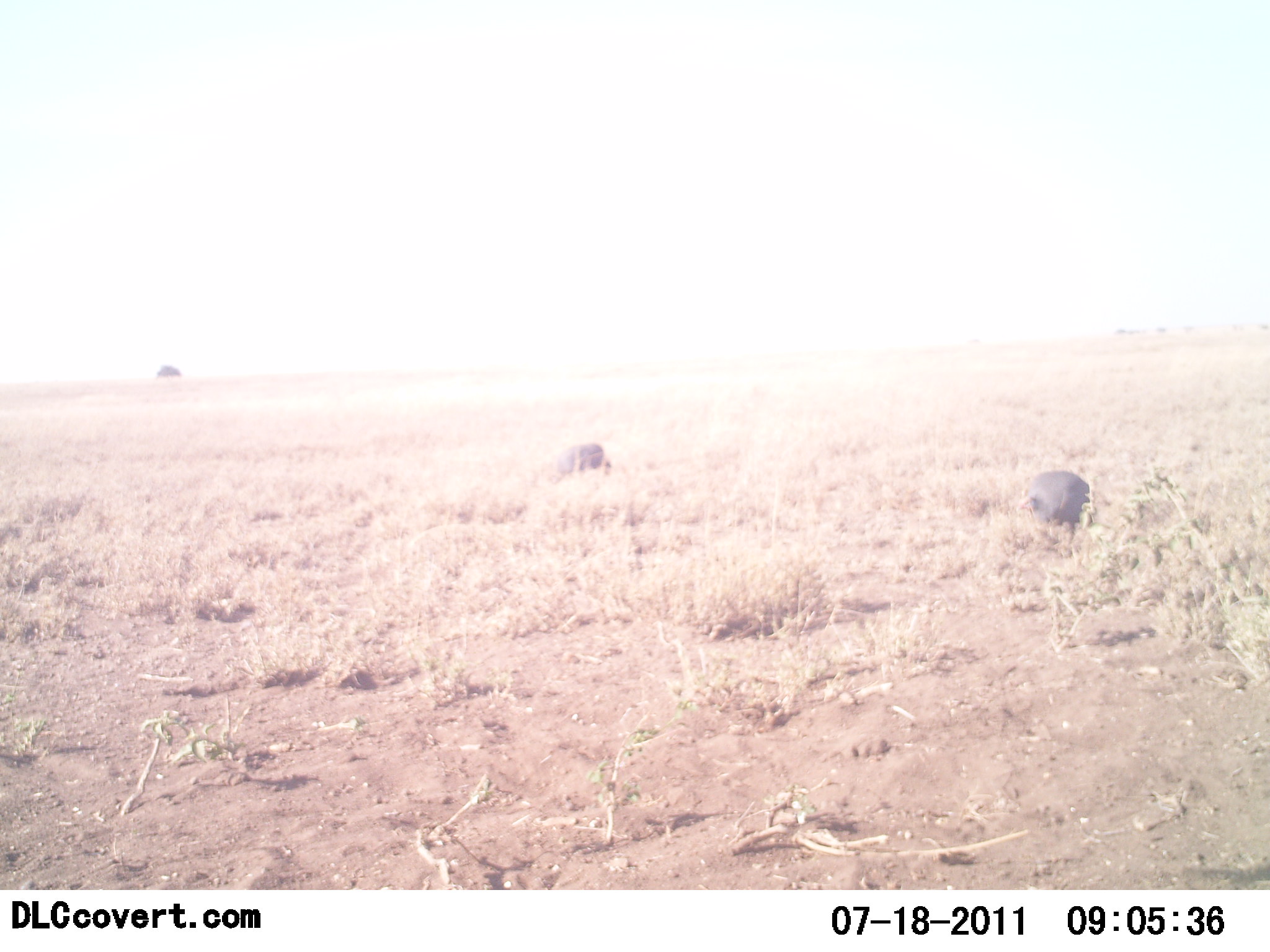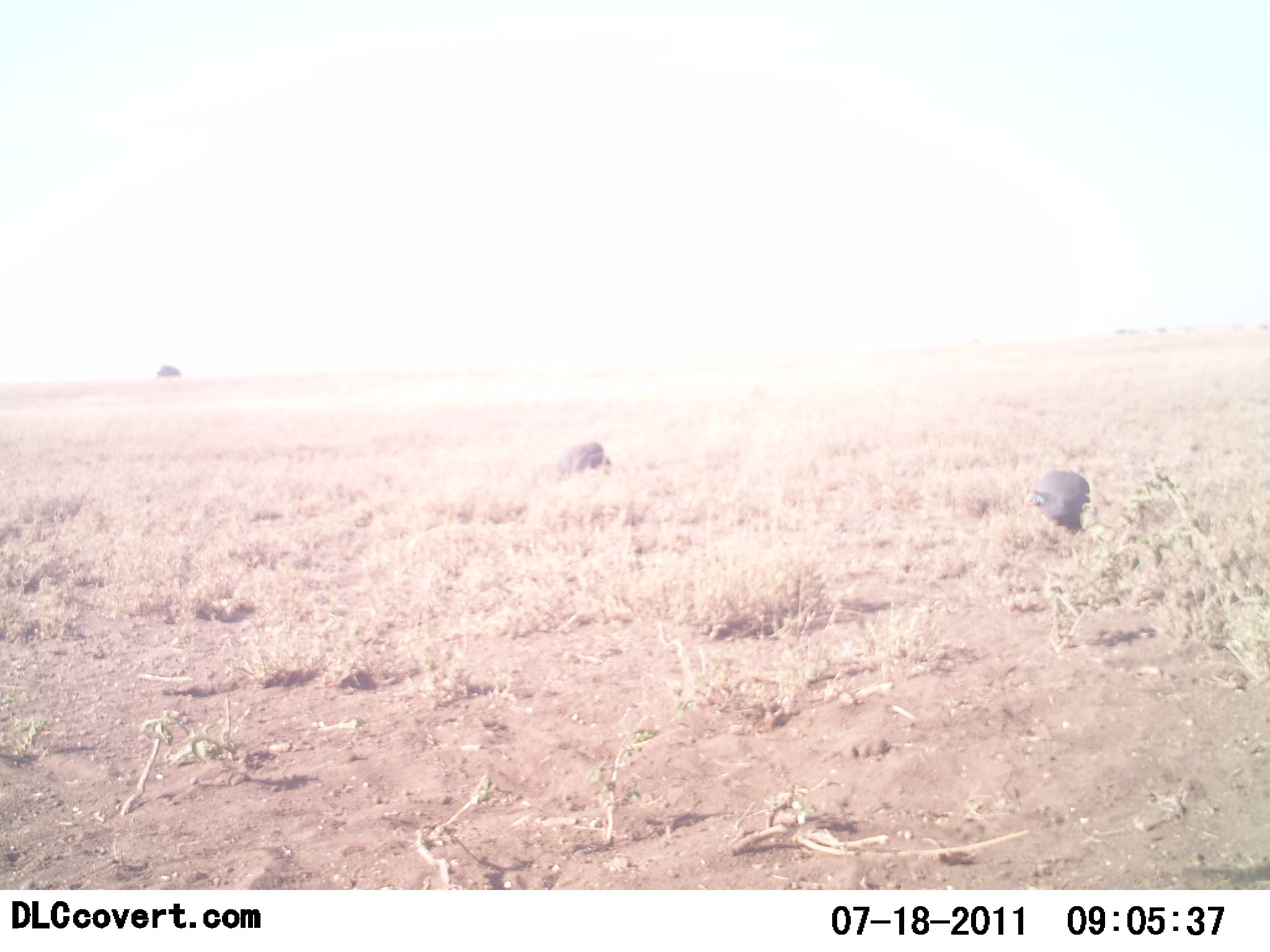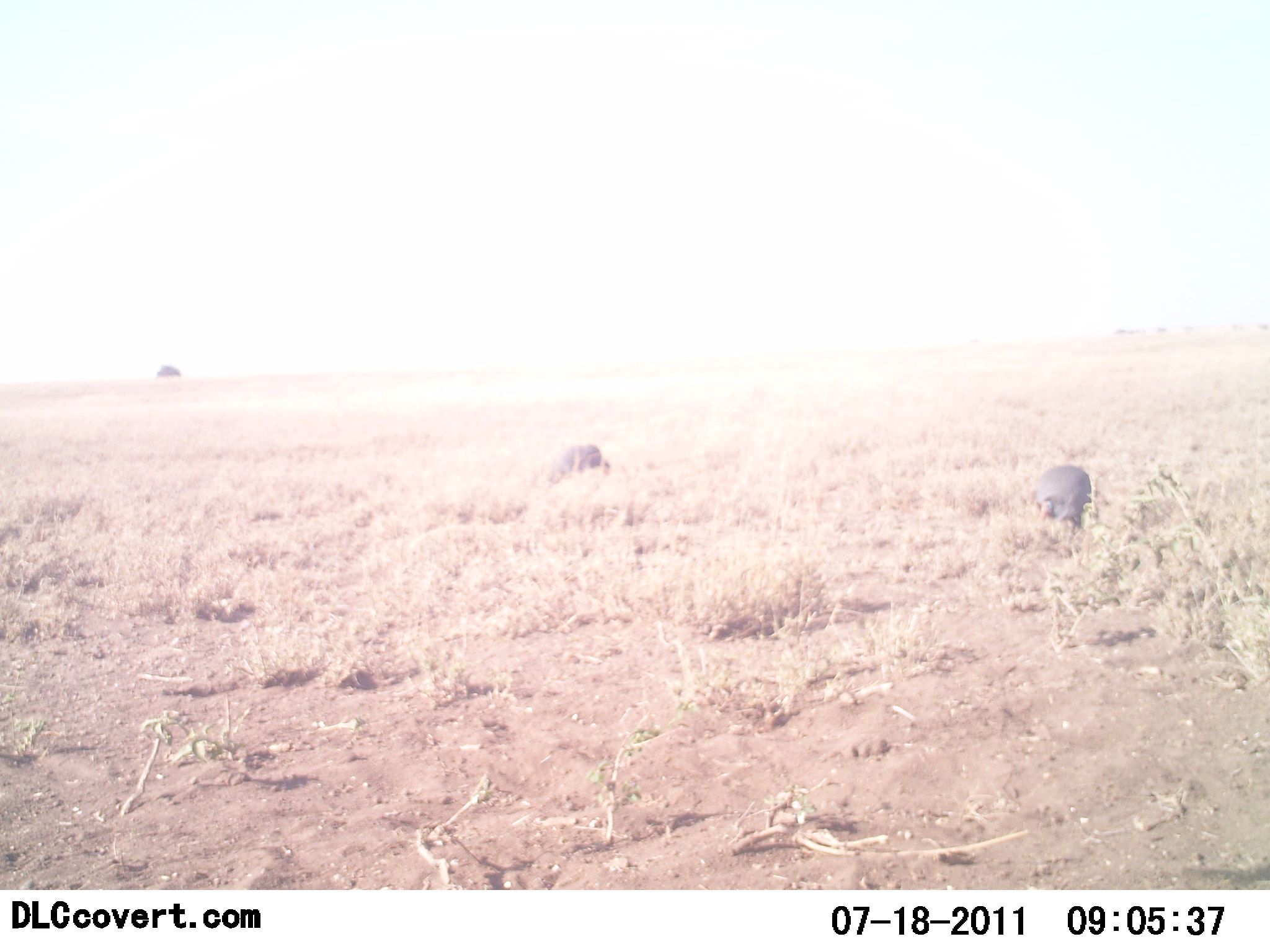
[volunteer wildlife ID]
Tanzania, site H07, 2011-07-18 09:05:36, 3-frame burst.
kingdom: Animalia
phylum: Chordata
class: Aves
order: Galliformes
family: Numididae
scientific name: Numididae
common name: guinea fowl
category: guineafowl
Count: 2.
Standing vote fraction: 36%.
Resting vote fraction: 0%.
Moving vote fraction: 9%.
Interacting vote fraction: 0%.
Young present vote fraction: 0%.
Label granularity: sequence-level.